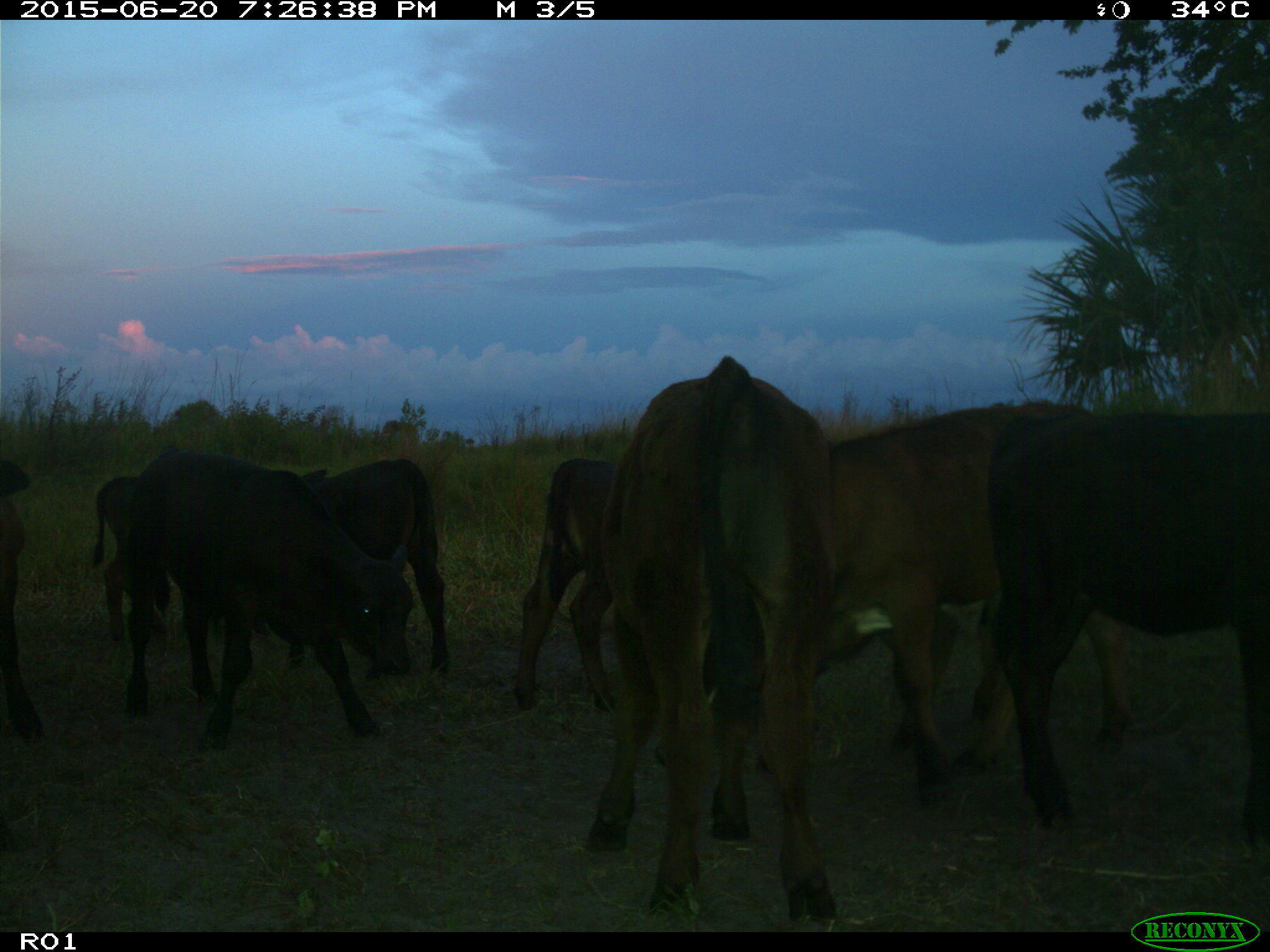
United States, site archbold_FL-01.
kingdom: Animalia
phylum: Chordata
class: Mammalia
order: Artiodactyla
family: Bovidae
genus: Bos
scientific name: Bos taurus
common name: domestic cow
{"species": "Bos taurus (domestic cow)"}